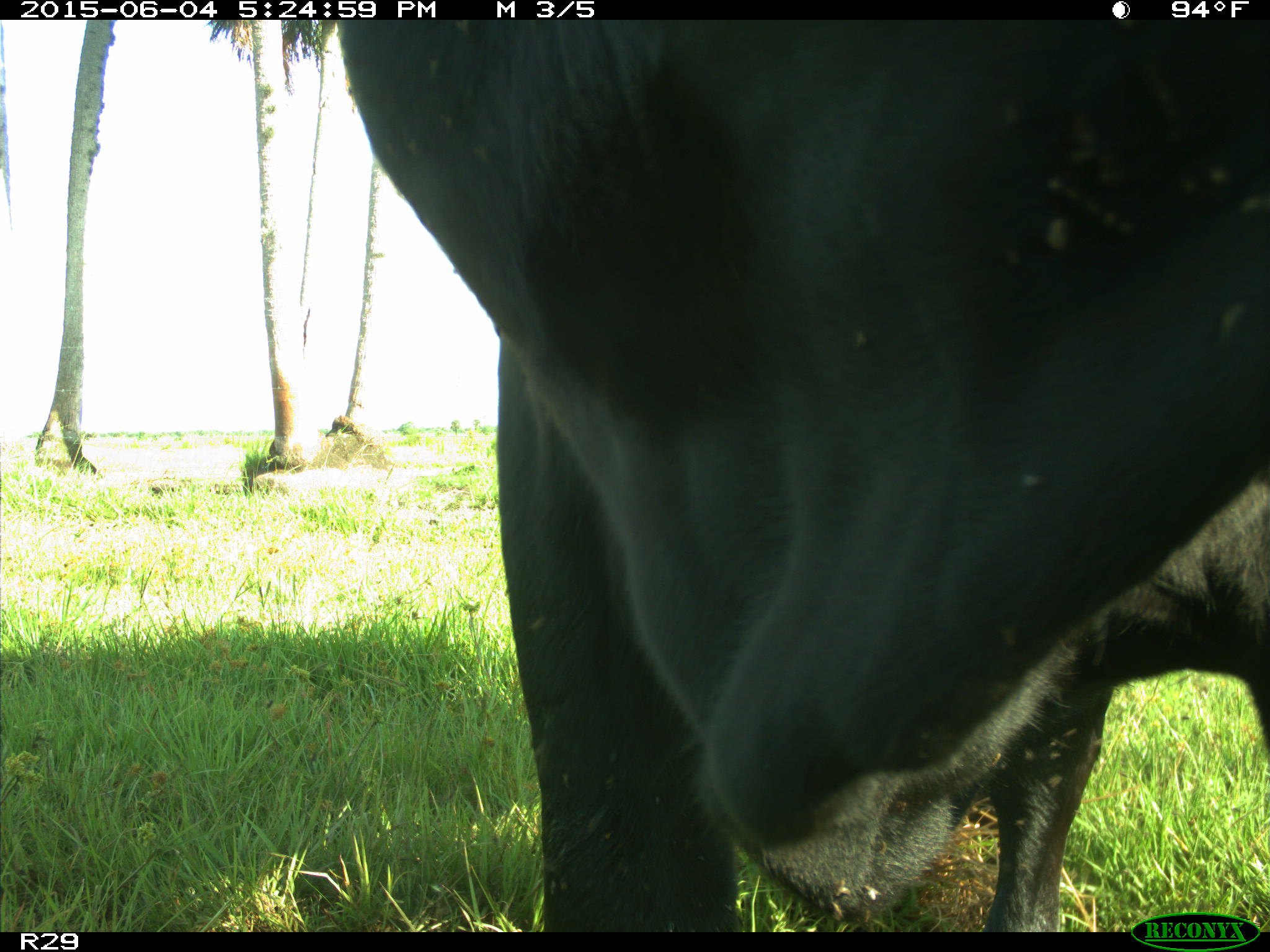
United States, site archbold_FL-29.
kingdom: Animalia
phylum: Chordata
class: Mammalia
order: Artiodactyla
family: Bovidae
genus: Bos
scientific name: Bos taurus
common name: domestic cow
Bos taurus (domestic cow).